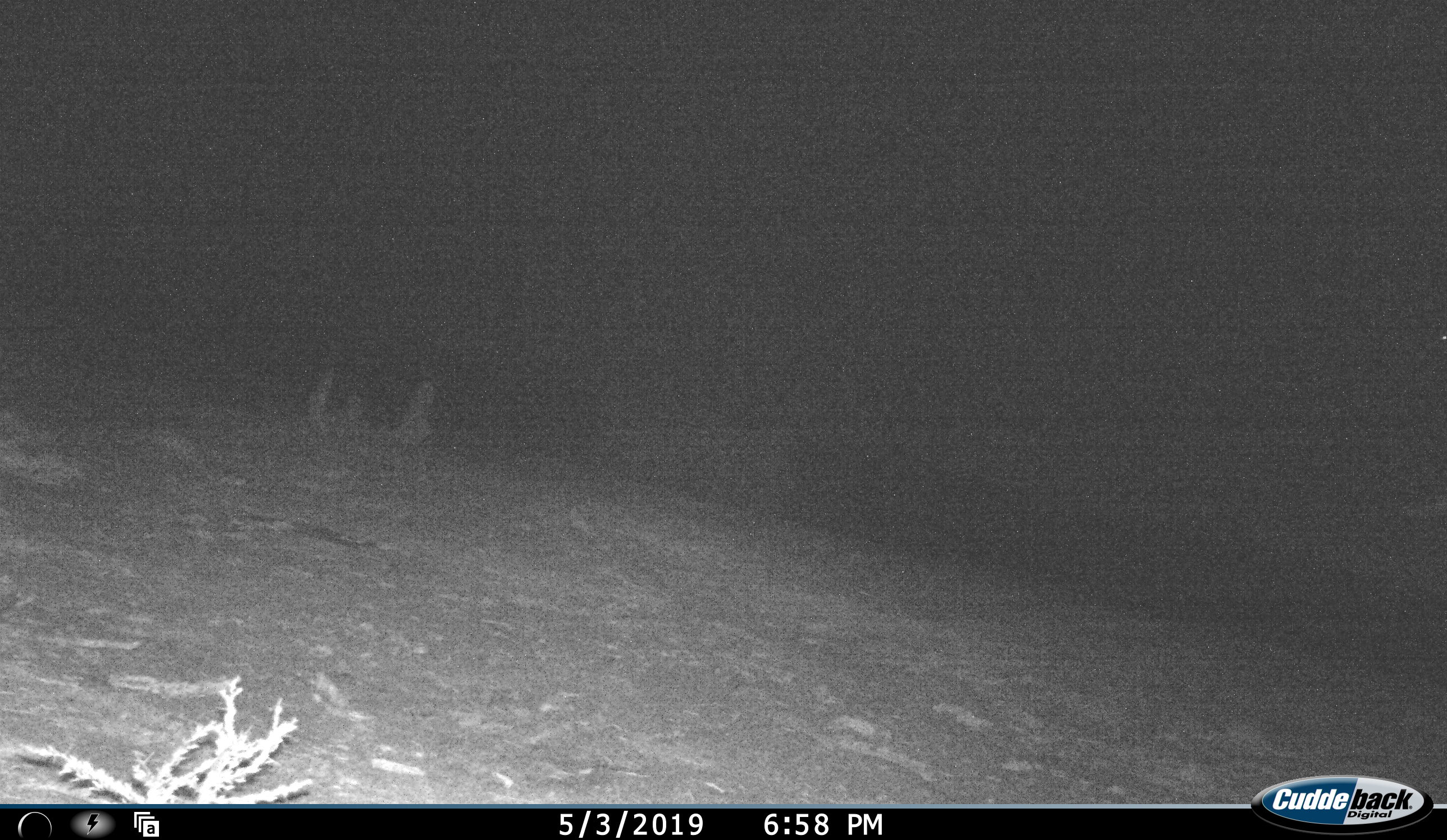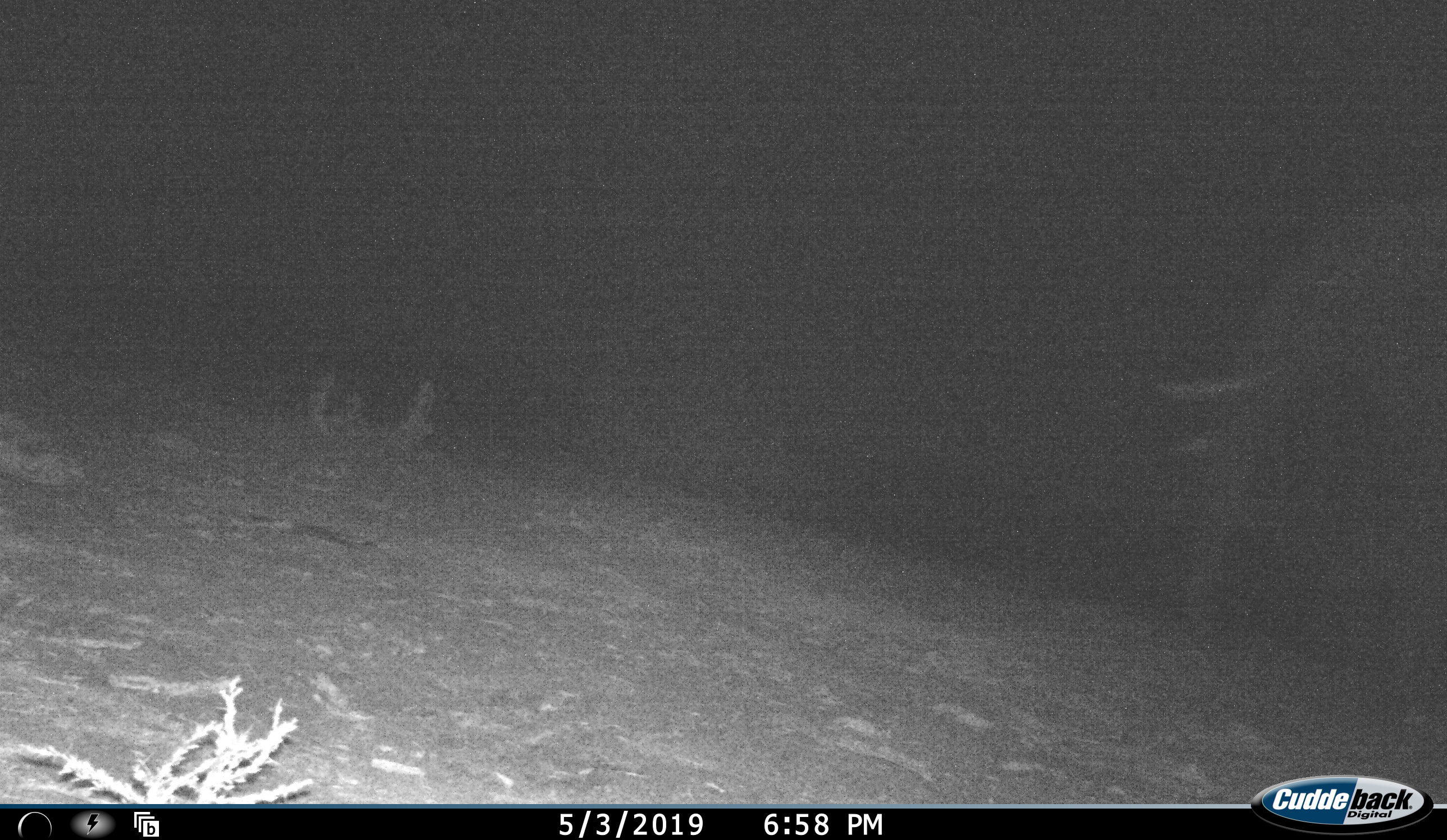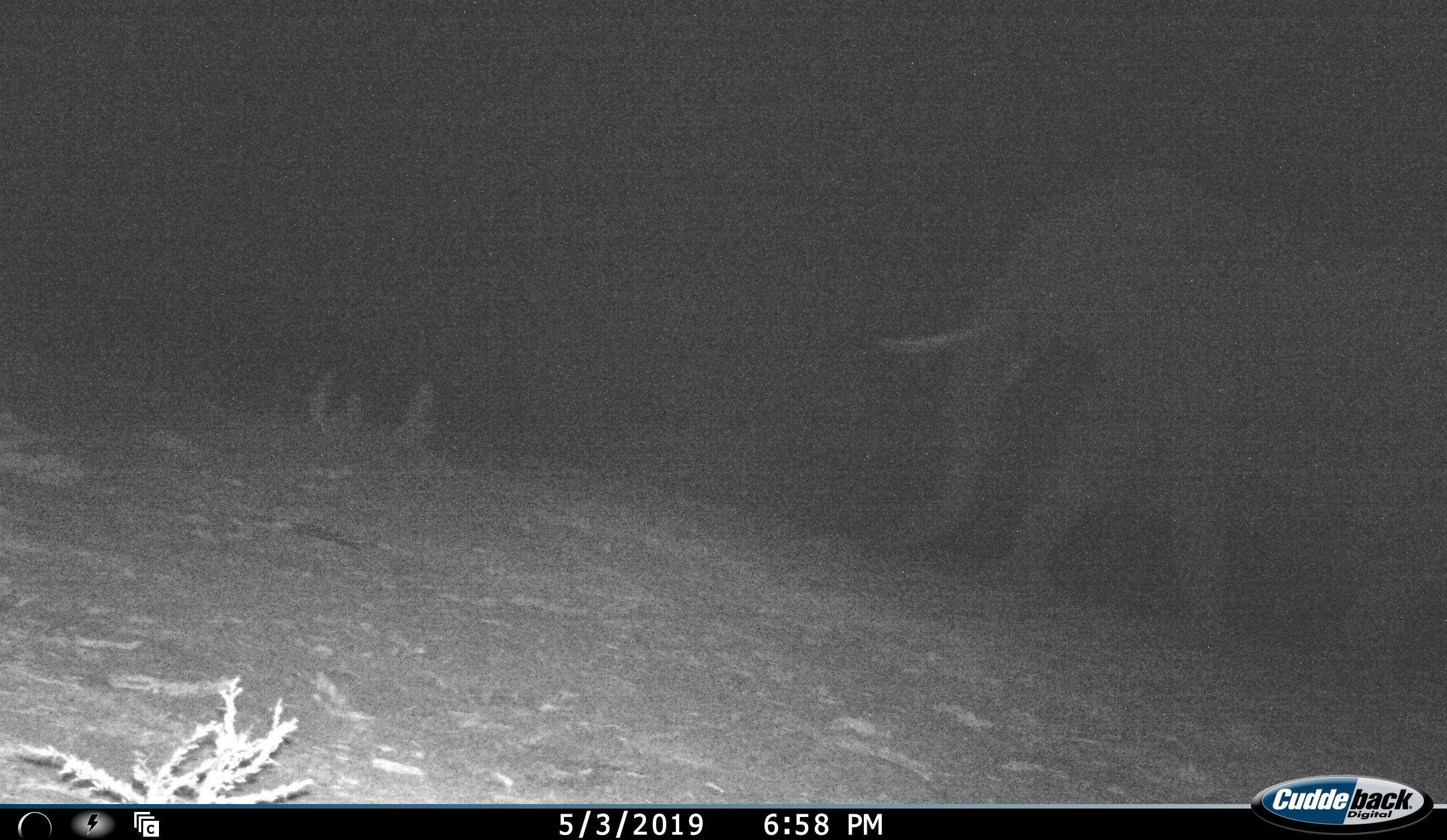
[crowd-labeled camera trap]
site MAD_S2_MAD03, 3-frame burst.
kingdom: Animalia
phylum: Chordata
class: Mammalia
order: Proboscidea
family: Elephantidae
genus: Loxodonta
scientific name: Loxodonta africana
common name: african bush elephant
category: elephant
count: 1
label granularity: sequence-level